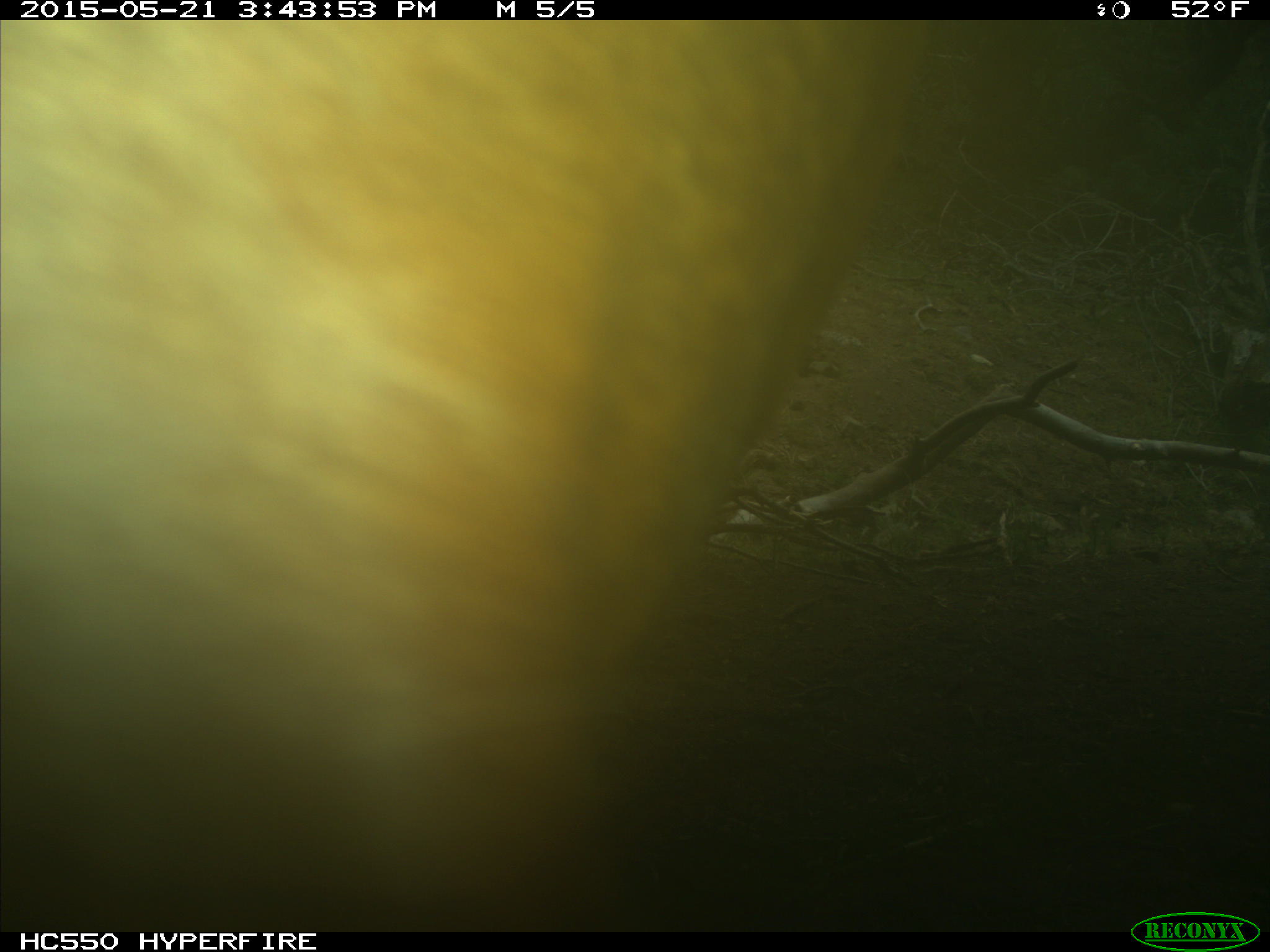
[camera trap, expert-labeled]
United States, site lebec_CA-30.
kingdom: Animalia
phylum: Chordata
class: Mammalia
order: Artiodactyla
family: Bovidae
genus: Bos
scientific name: Bos taurus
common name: domestic cow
Bos taurus (domestic cow).